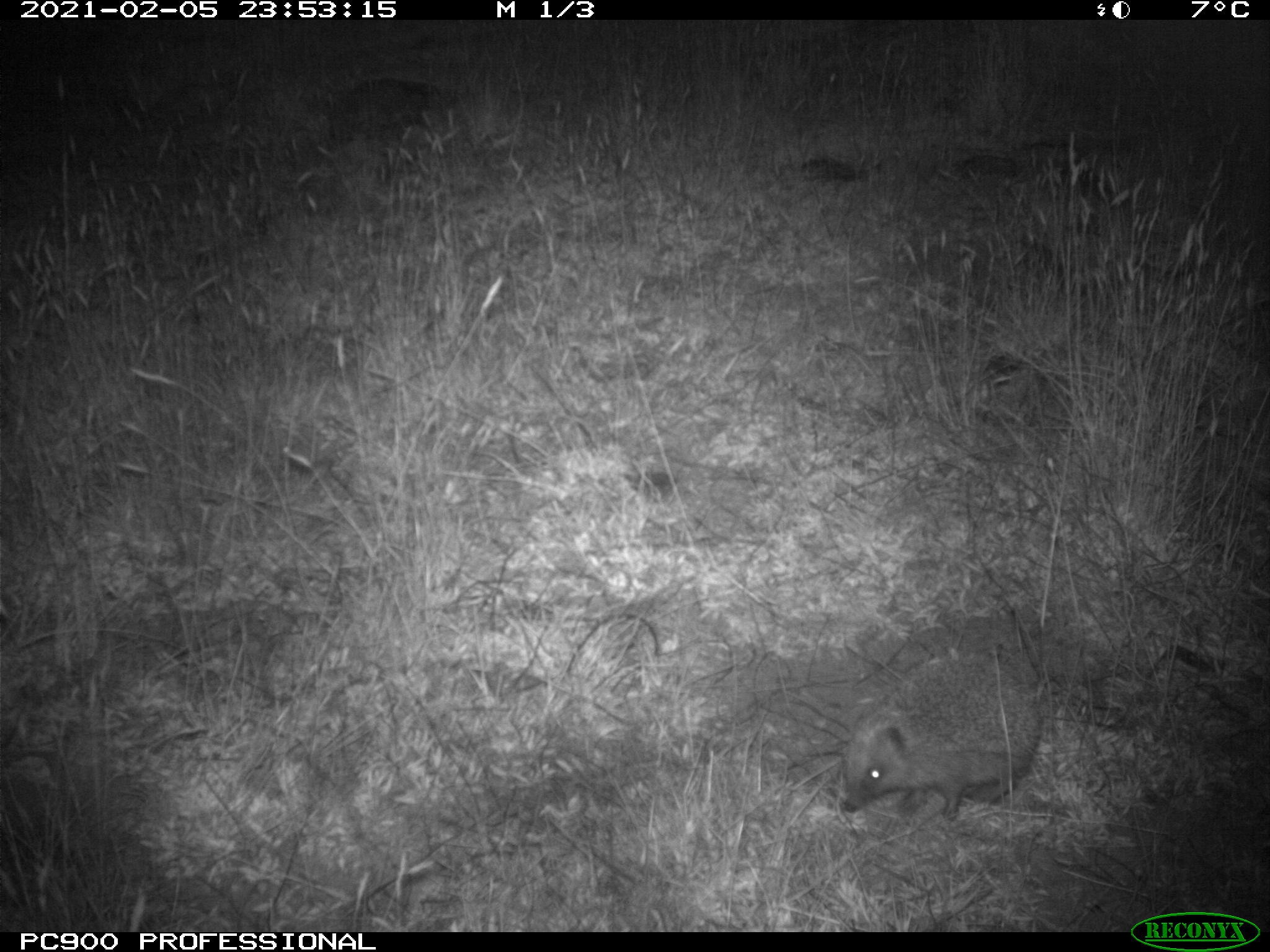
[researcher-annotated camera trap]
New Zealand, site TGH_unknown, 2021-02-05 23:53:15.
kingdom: Animalia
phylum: Chordata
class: Mammalia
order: Eulipotyphla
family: Erinaceidae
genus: Erinaceus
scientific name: Erinaceus europaeus europaeus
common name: european hedgehog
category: hedgehog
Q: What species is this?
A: Hedgehog (european hedgehog) (Erinaceus europaeus europaeus).